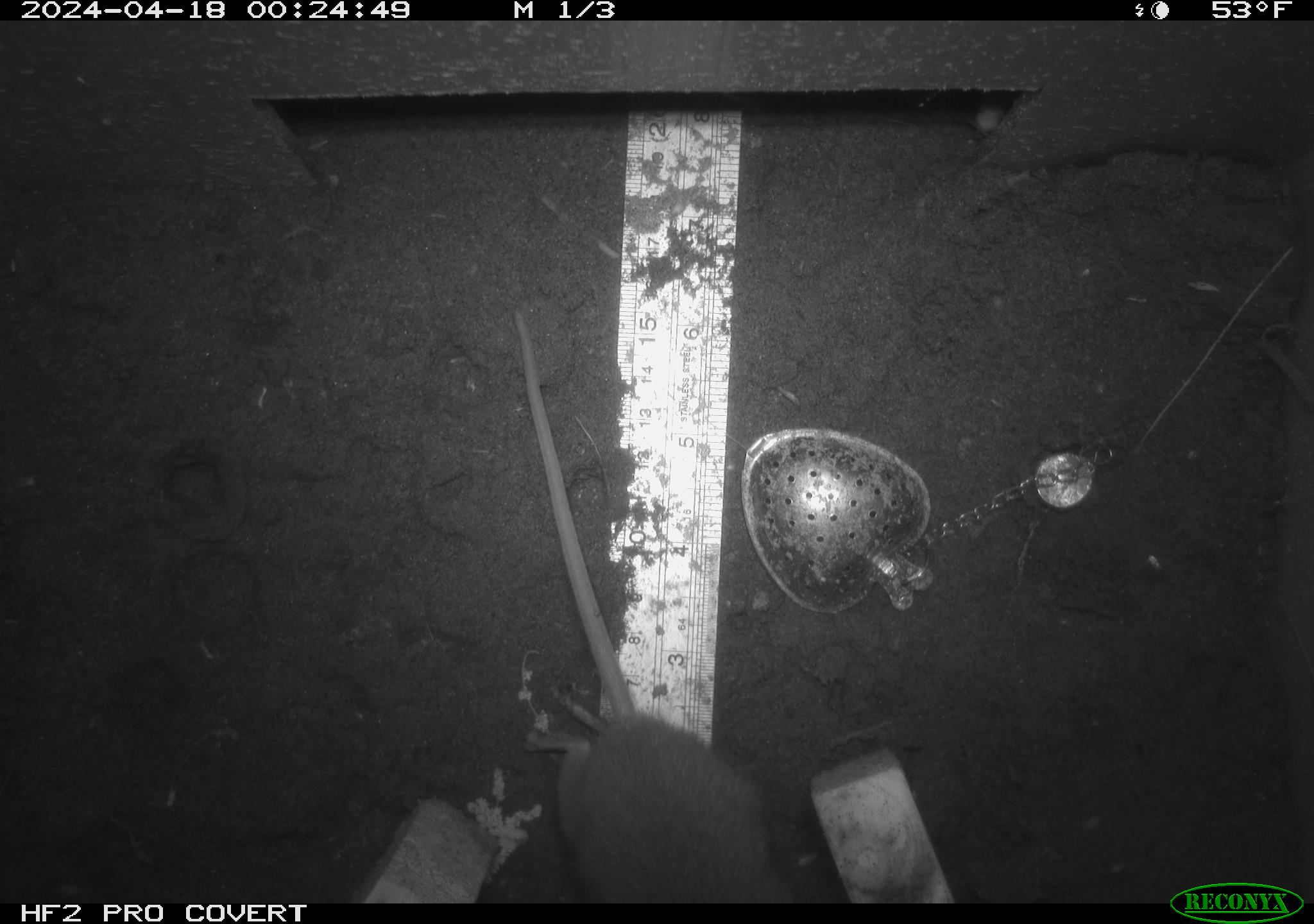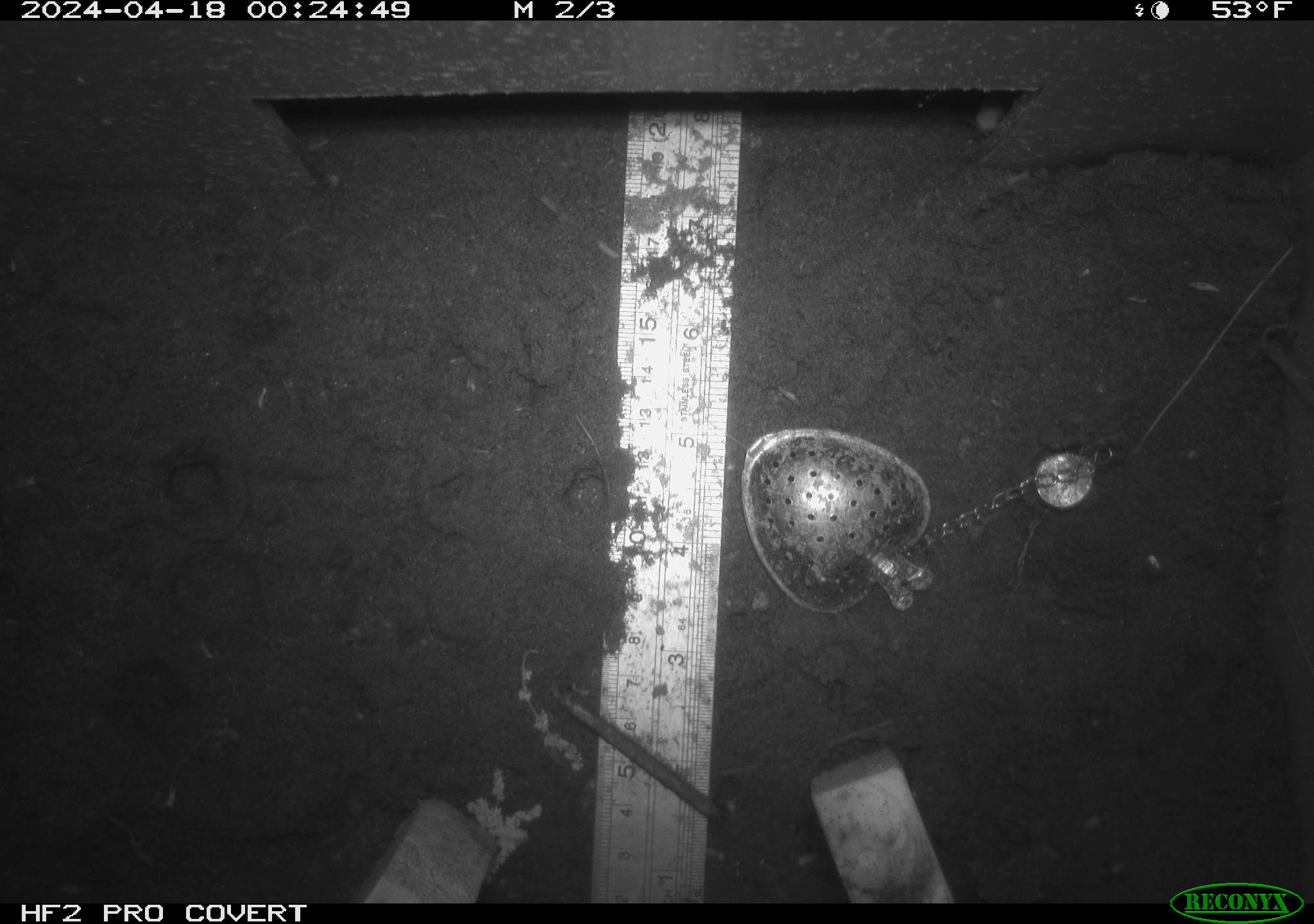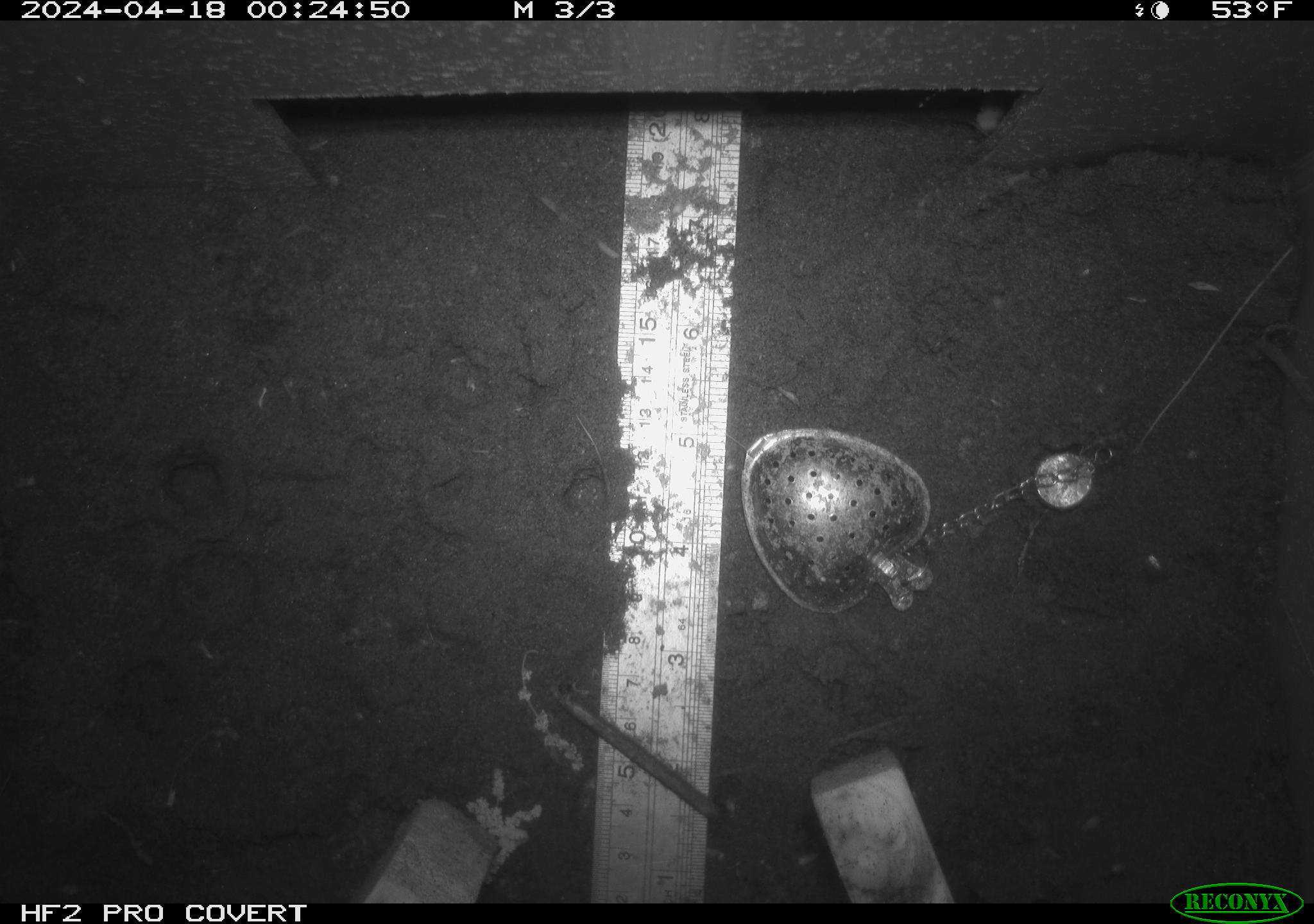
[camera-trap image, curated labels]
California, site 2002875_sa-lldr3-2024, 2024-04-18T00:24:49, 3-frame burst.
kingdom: Animalia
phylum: Chordata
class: Mammalia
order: Rodentia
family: Muridae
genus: Rattus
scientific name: Rattus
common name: rat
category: rattus species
Rattus species (rat) (Rattus).